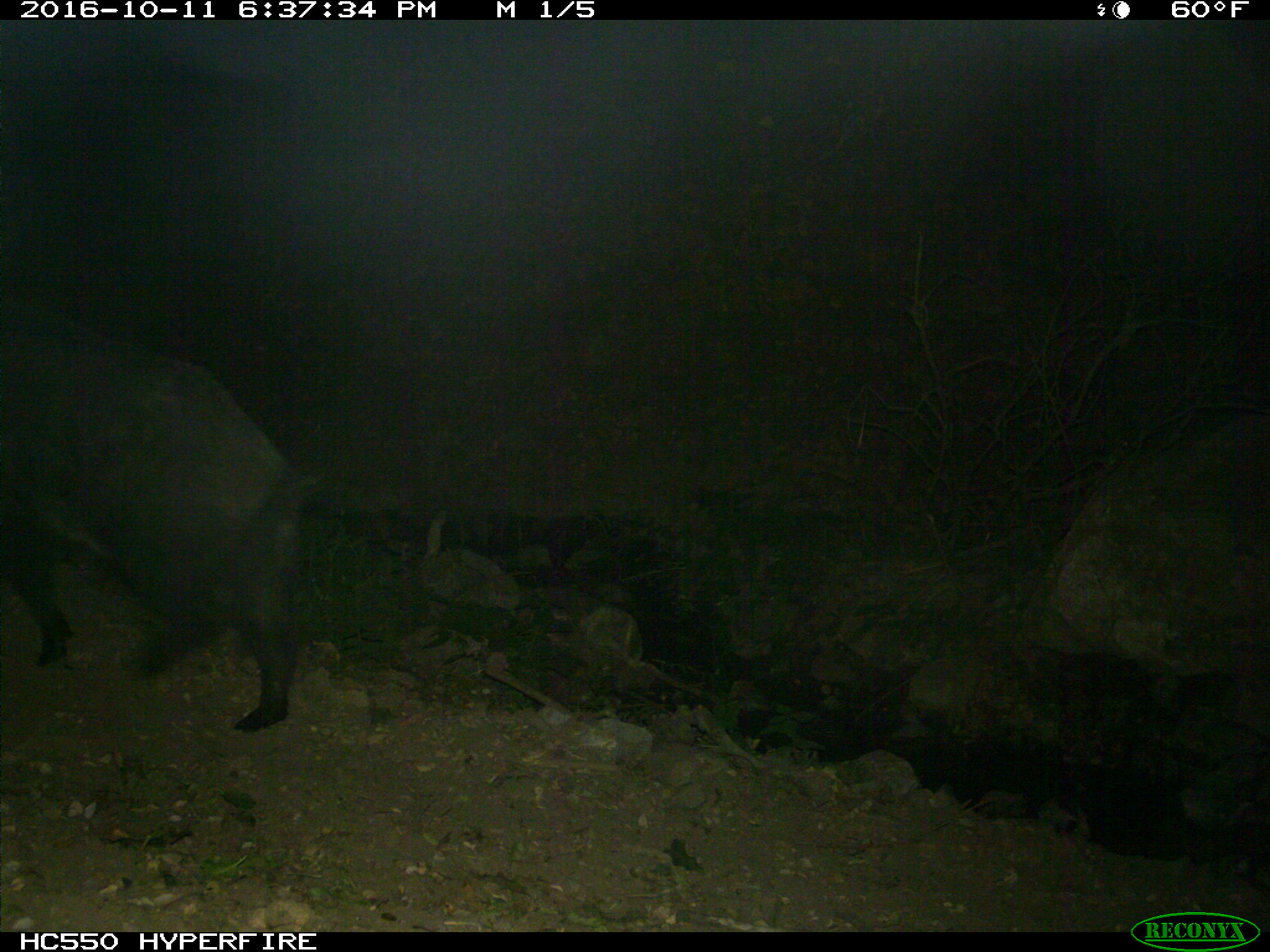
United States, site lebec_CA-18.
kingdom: Animalia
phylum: Chordata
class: Mammalia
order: Artiodactyla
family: Suidae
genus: Sus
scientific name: Sus scrofa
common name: wild boar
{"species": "Sus scrofa (wild boar)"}